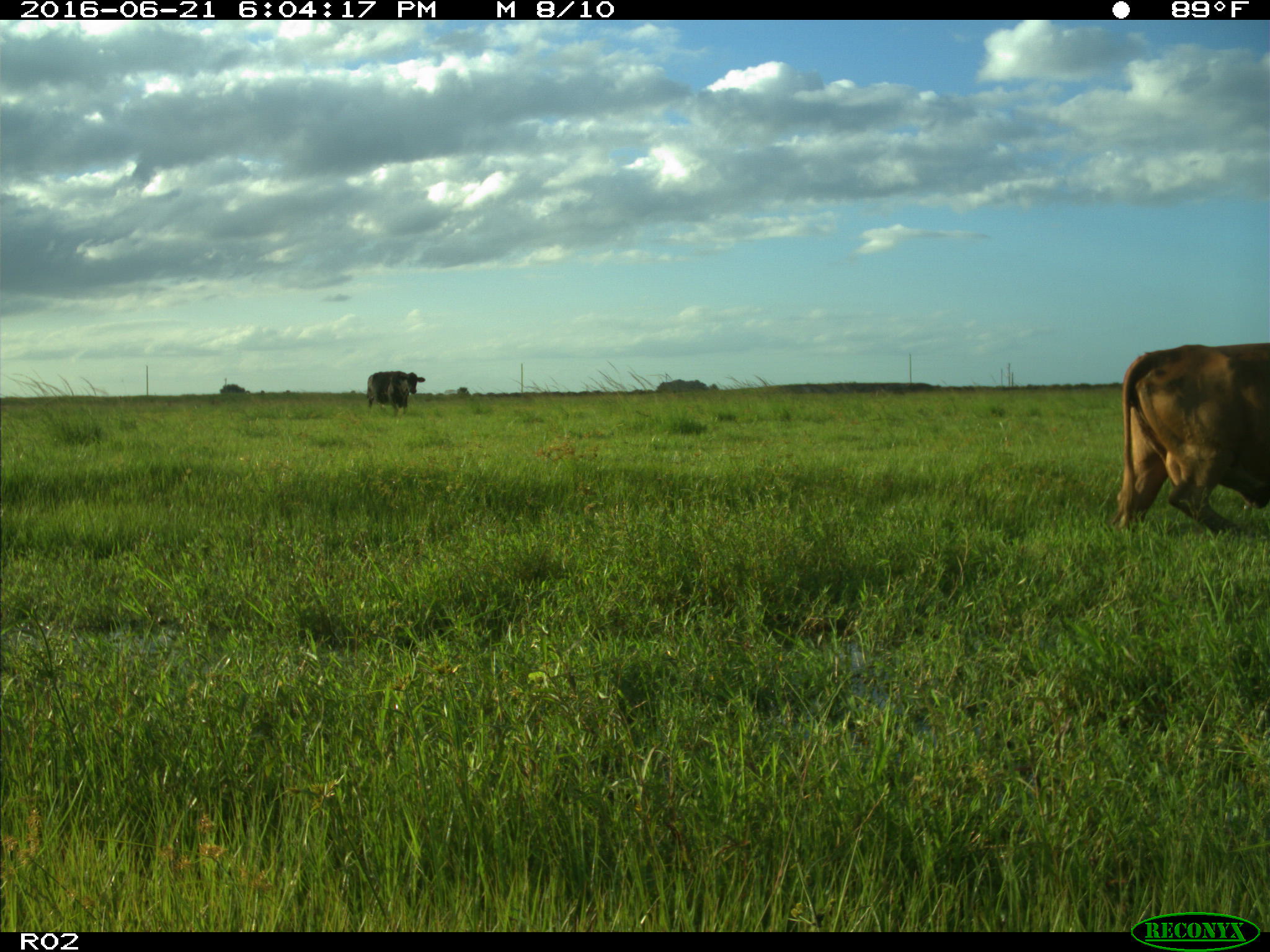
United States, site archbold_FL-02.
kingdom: Animalia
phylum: Chordata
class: Mammalia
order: Artiodactyla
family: Bovidae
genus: Bos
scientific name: Bos taurus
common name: domestic cow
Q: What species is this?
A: Bos taurus (domestic cow).